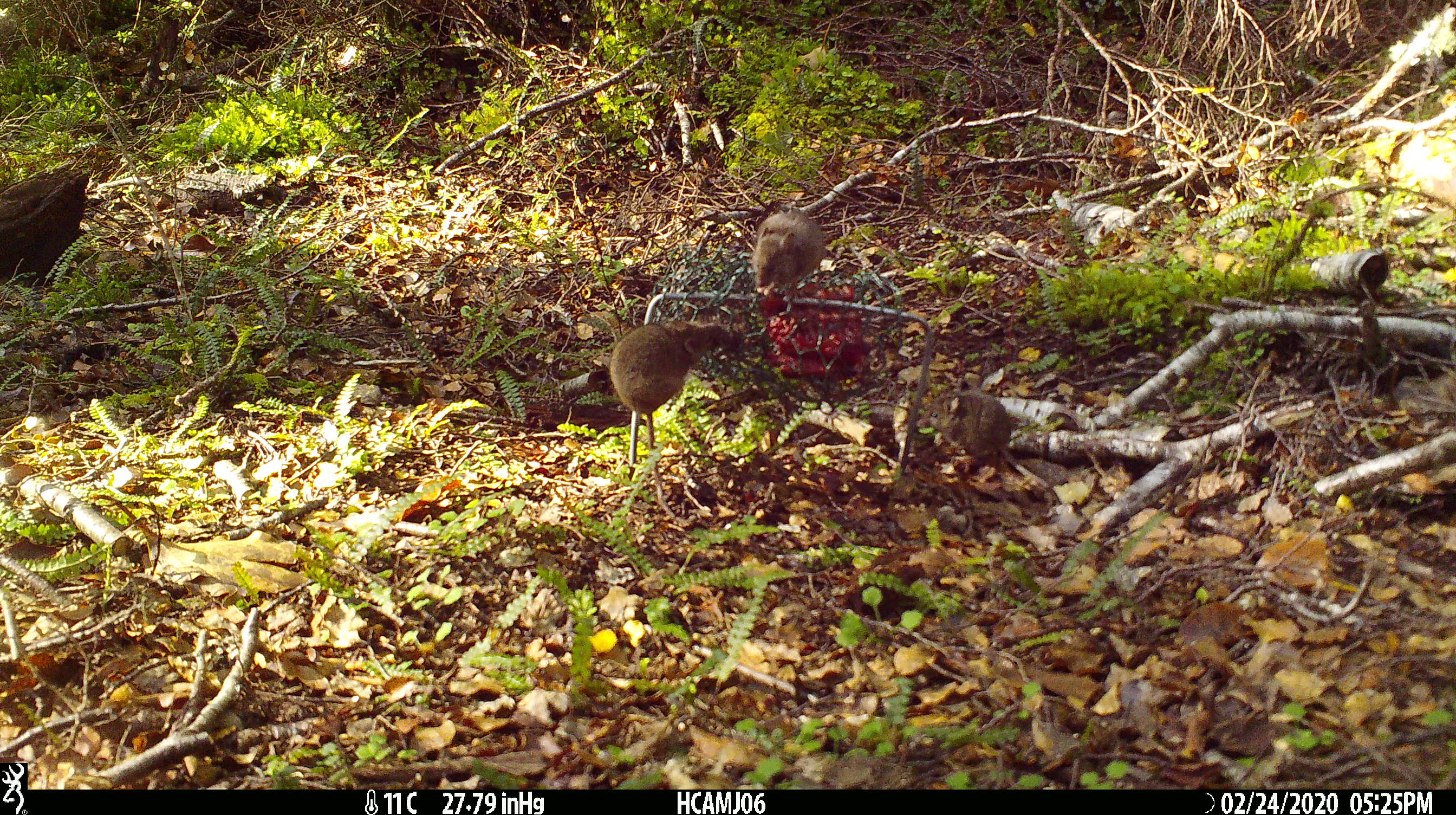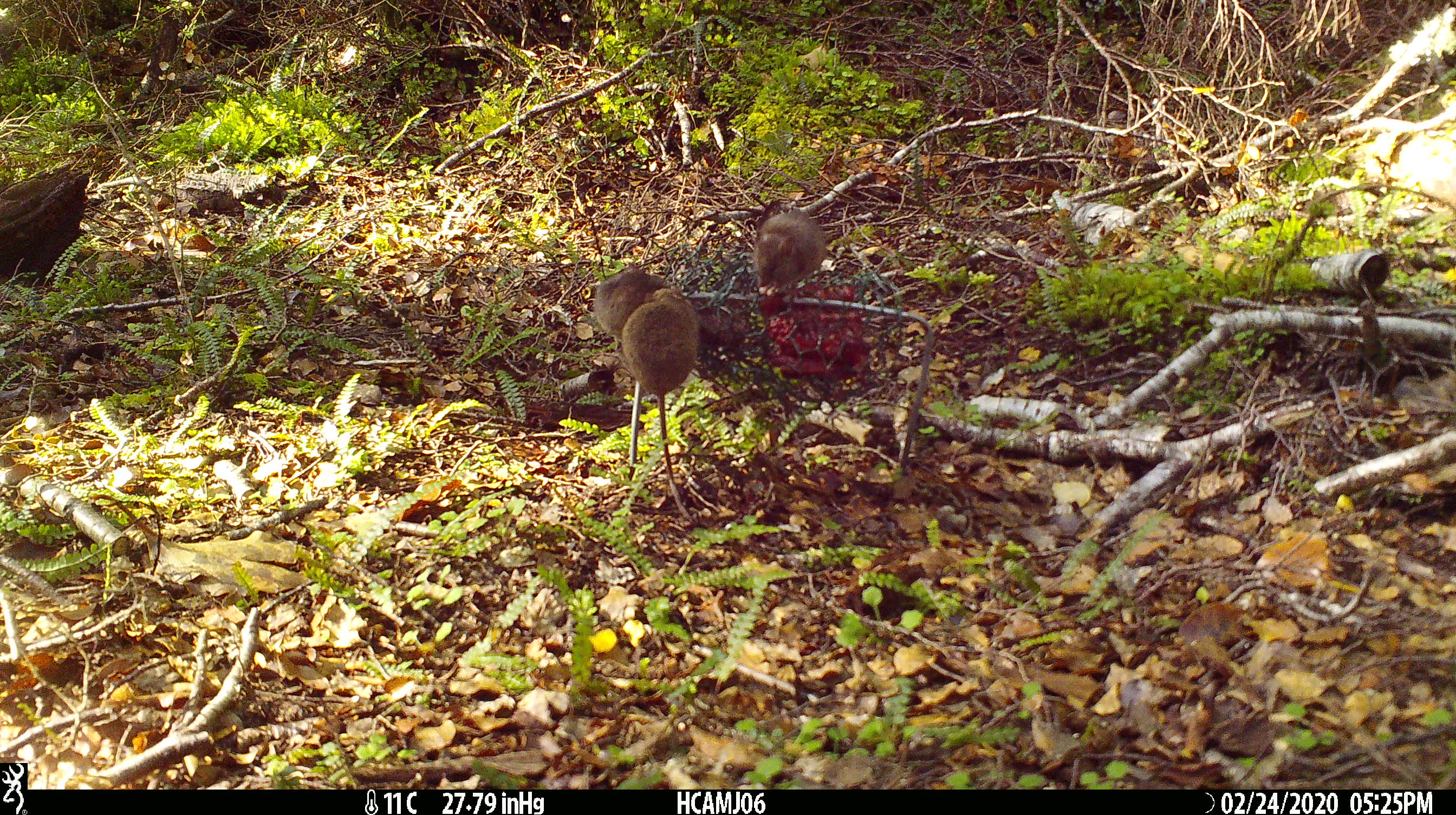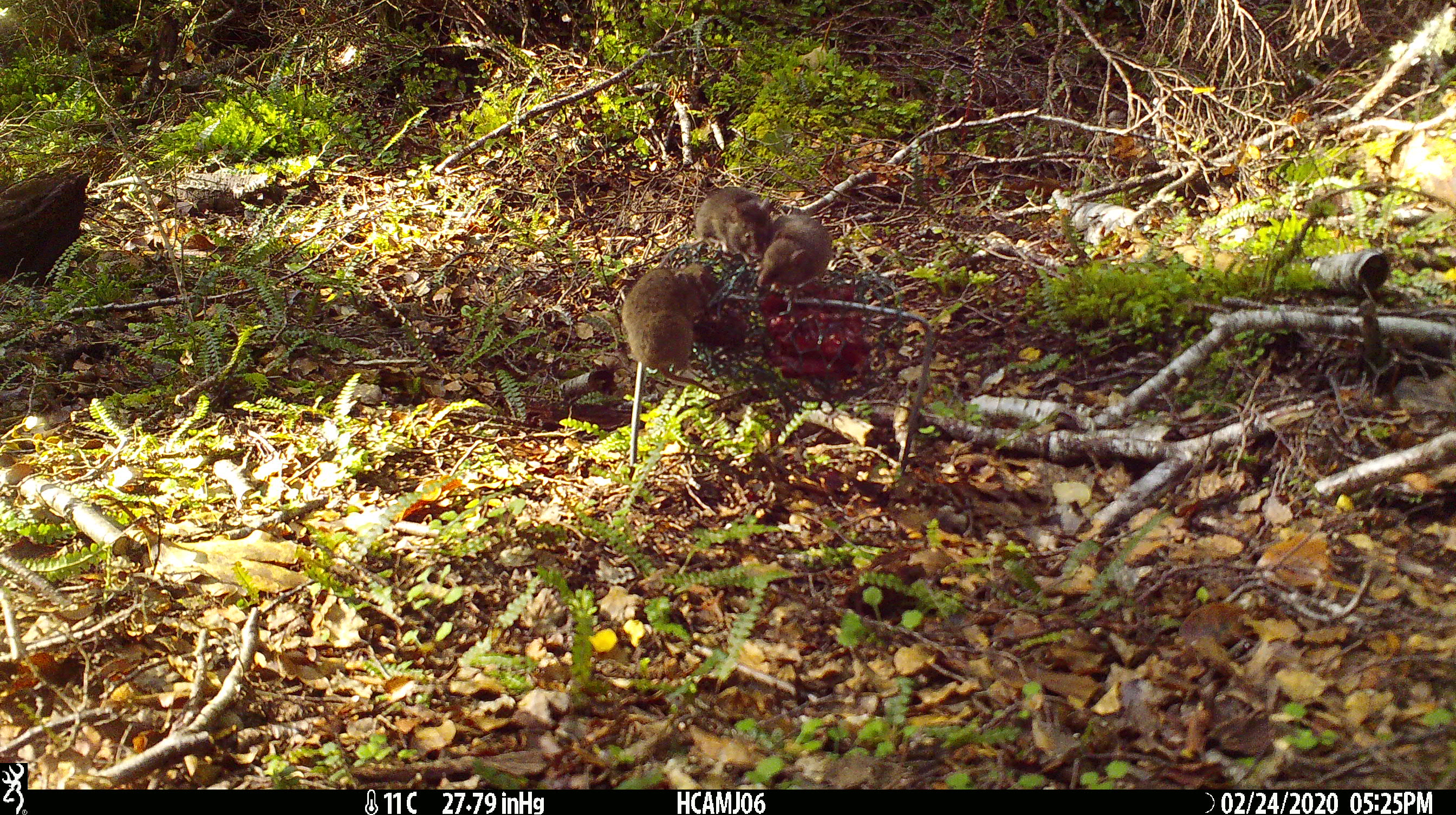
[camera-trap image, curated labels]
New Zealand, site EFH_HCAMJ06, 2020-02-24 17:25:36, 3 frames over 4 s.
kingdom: Animalia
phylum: Chordata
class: Mammalia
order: Rodentia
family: Muridae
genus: Mus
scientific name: Mus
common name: mouse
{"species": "mouse (Mus)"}